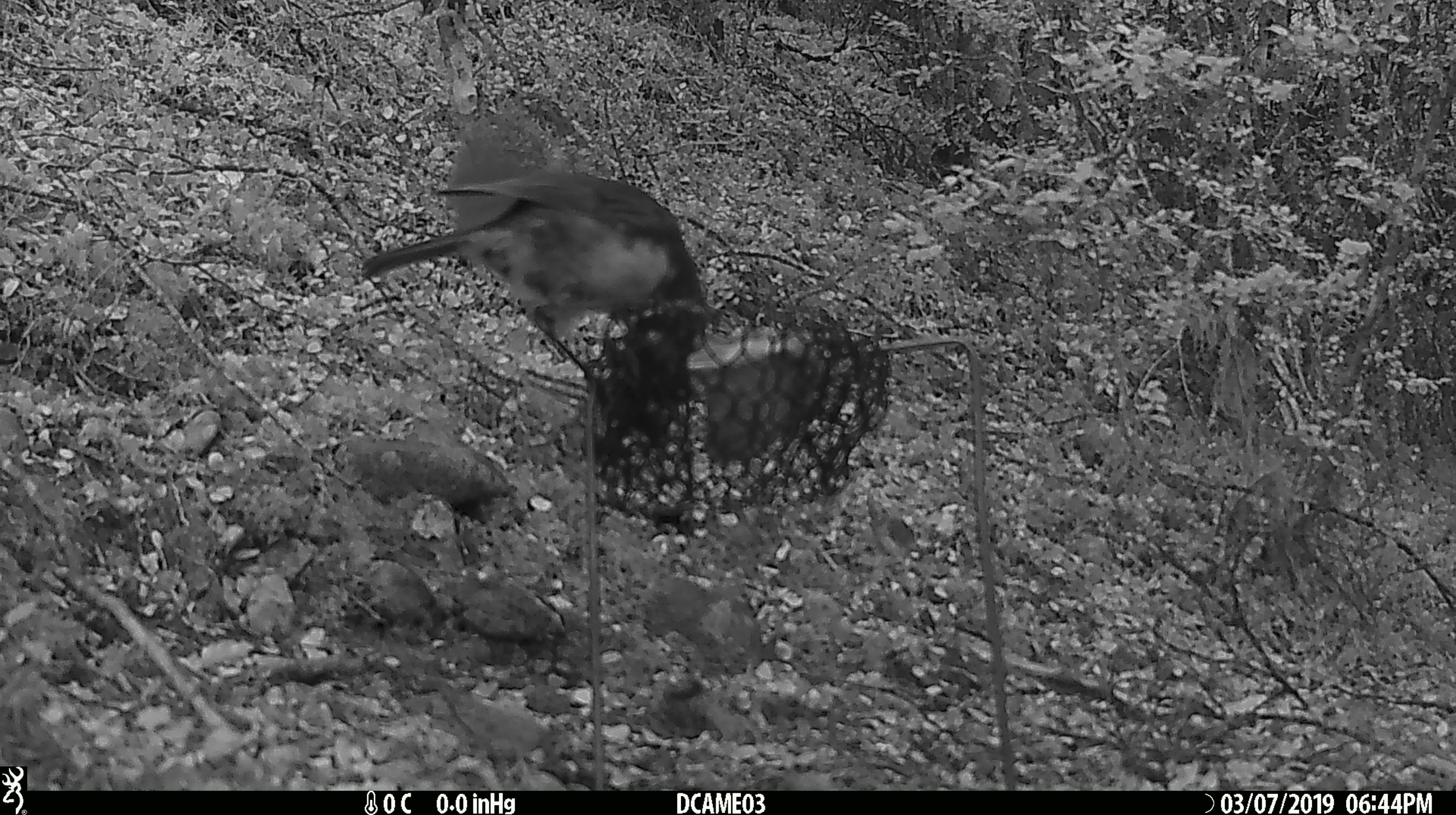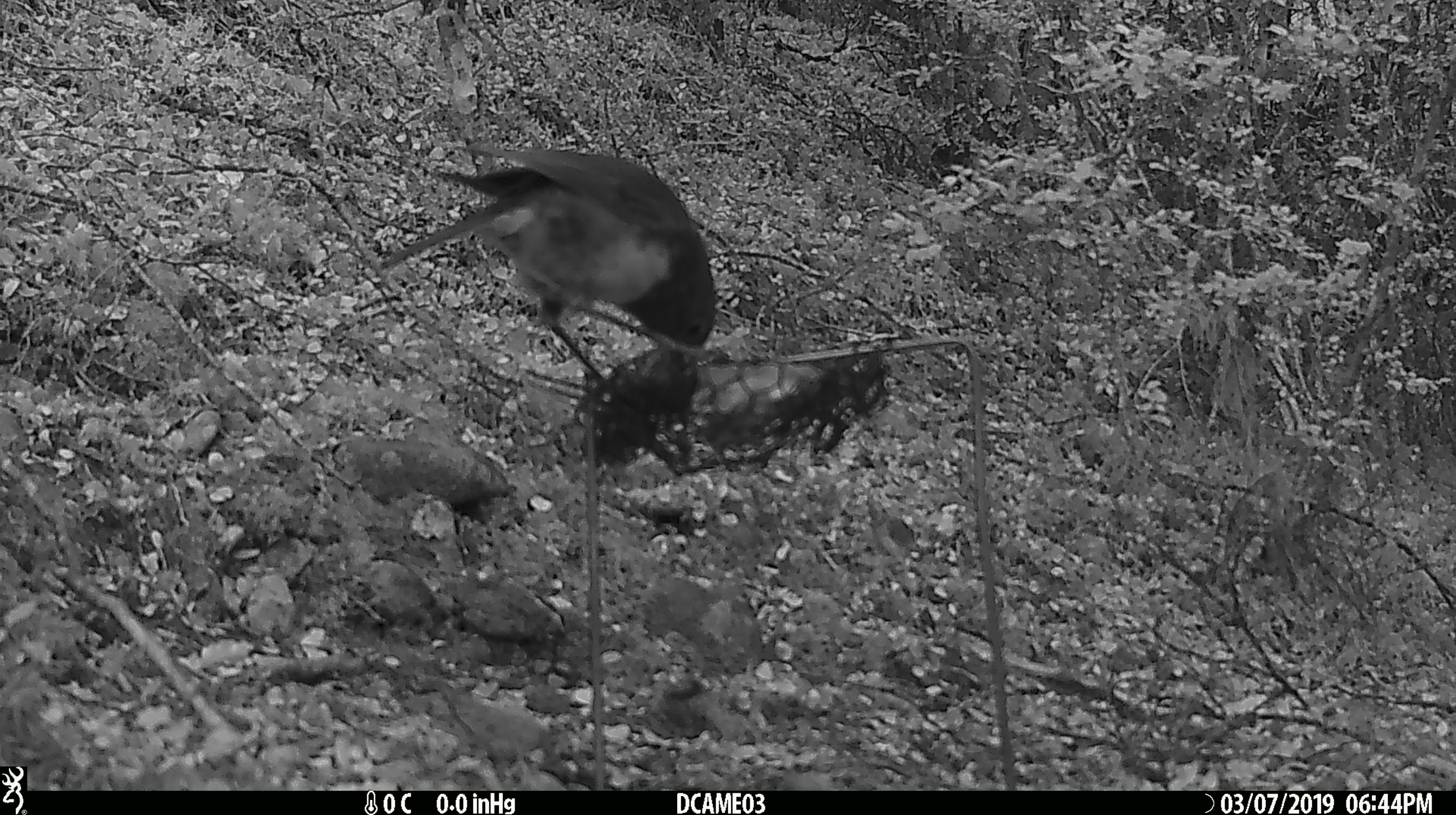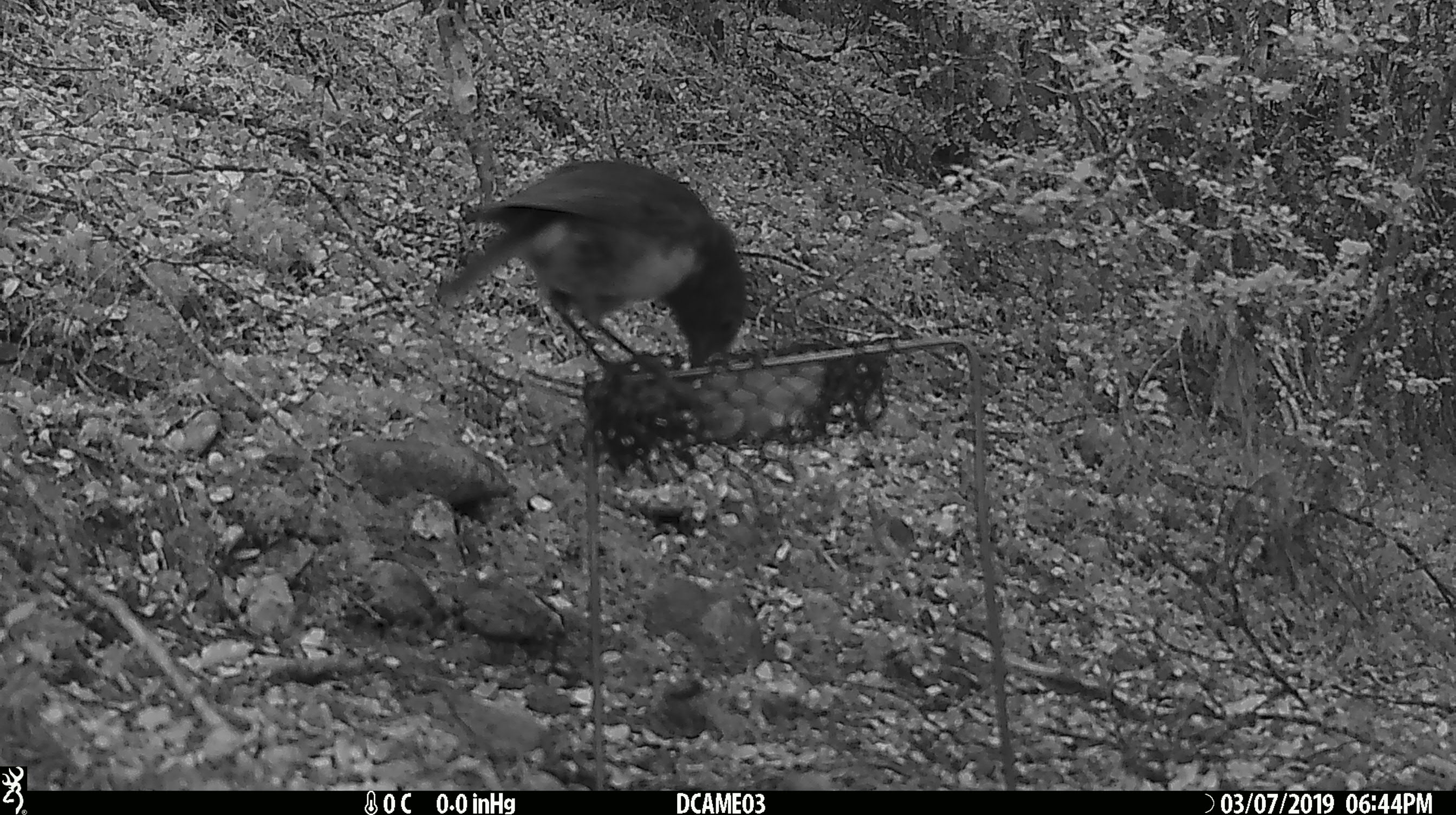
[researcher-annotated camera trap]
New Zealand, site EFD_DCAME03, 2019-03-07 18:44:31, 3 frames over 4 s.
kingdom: Animalia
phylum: Chordata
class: Aves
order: Passeriformes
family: Petroicidae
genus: Petroica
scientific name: Petroica australis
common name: new zealand robin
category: robin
Robin (new zealand robin) (Petroica australis).